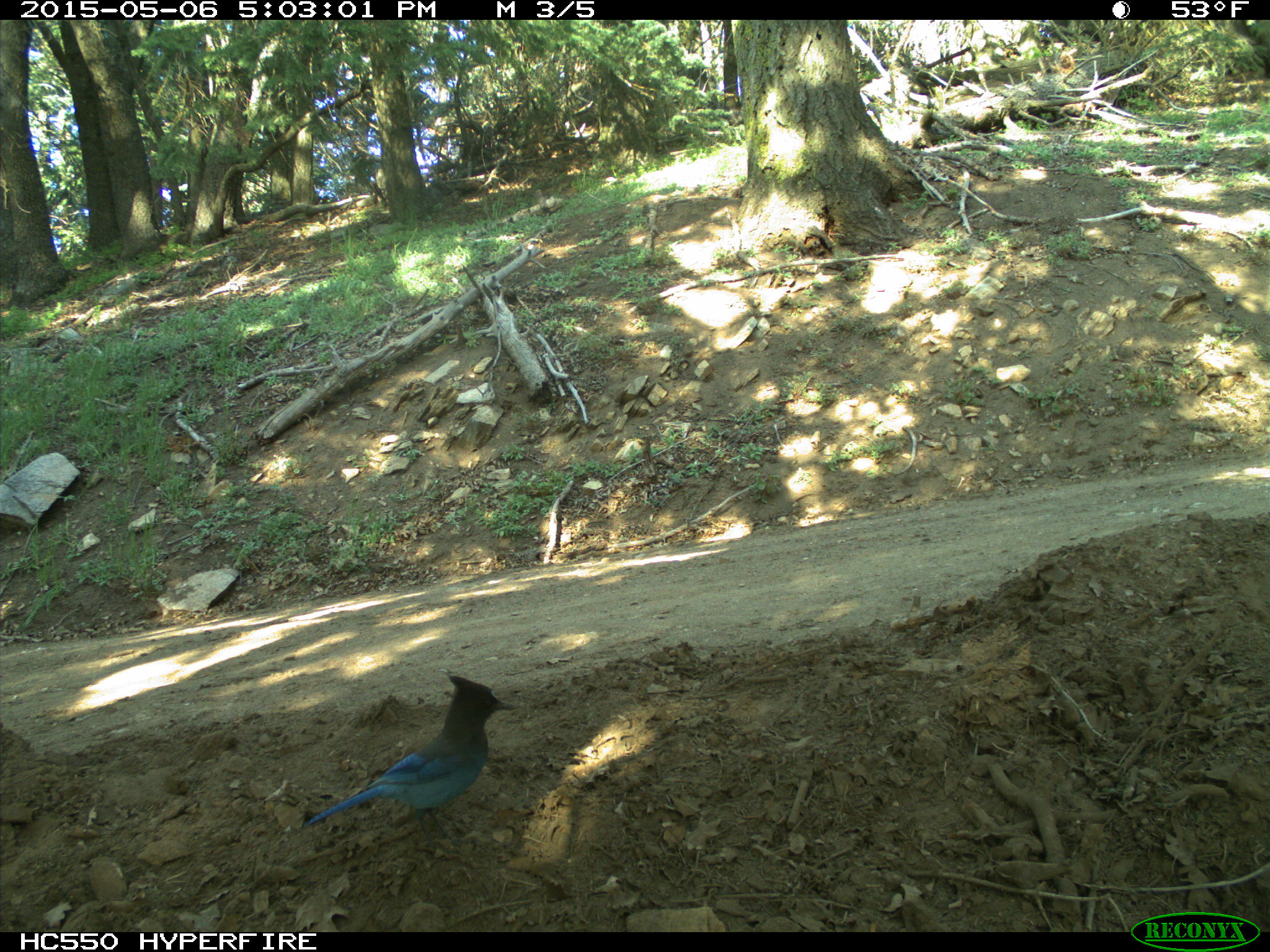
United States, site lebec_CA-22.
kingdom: Animalia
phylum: Chordata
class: Aves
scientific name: Aves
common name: birds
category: unidentified bird